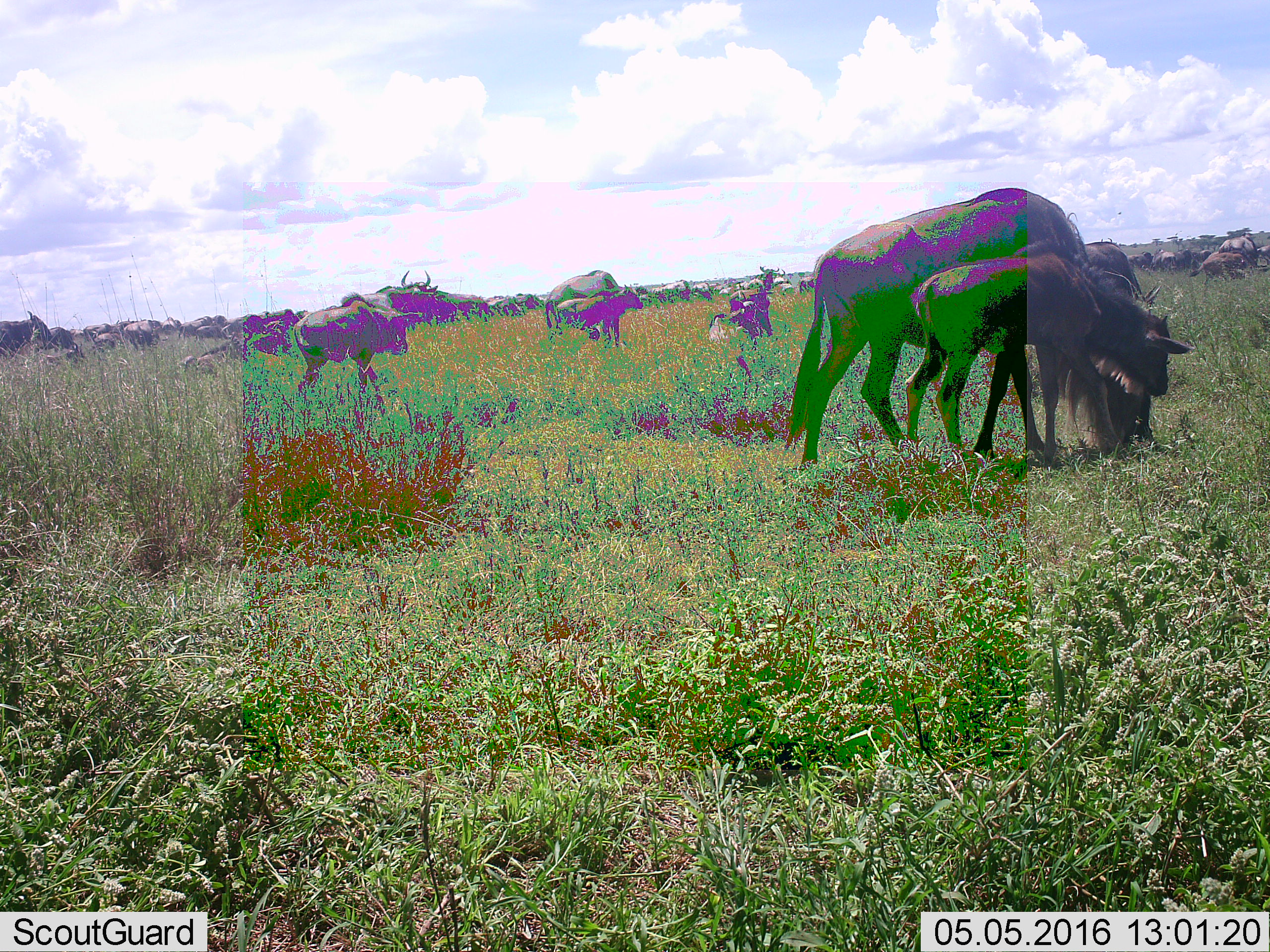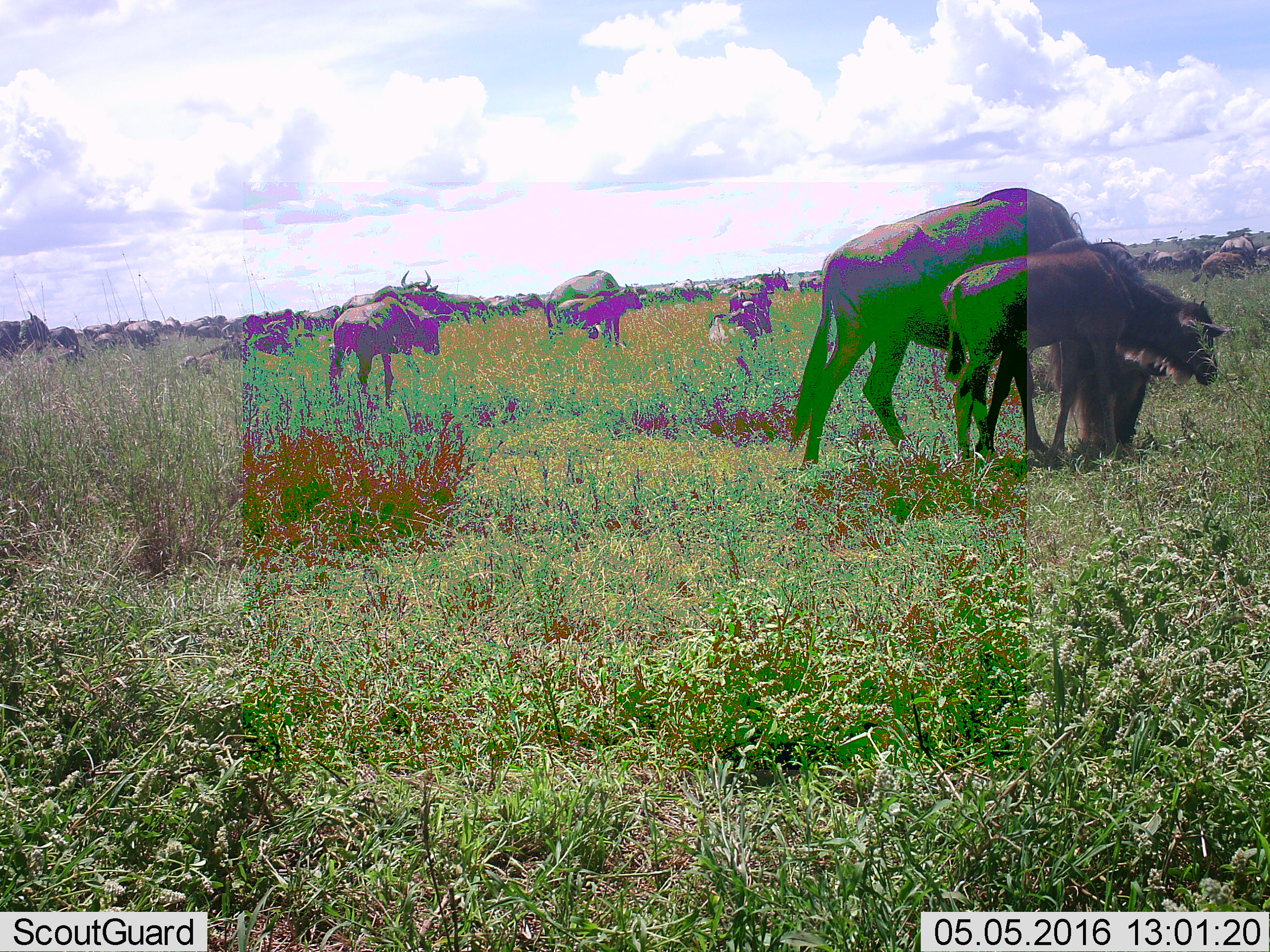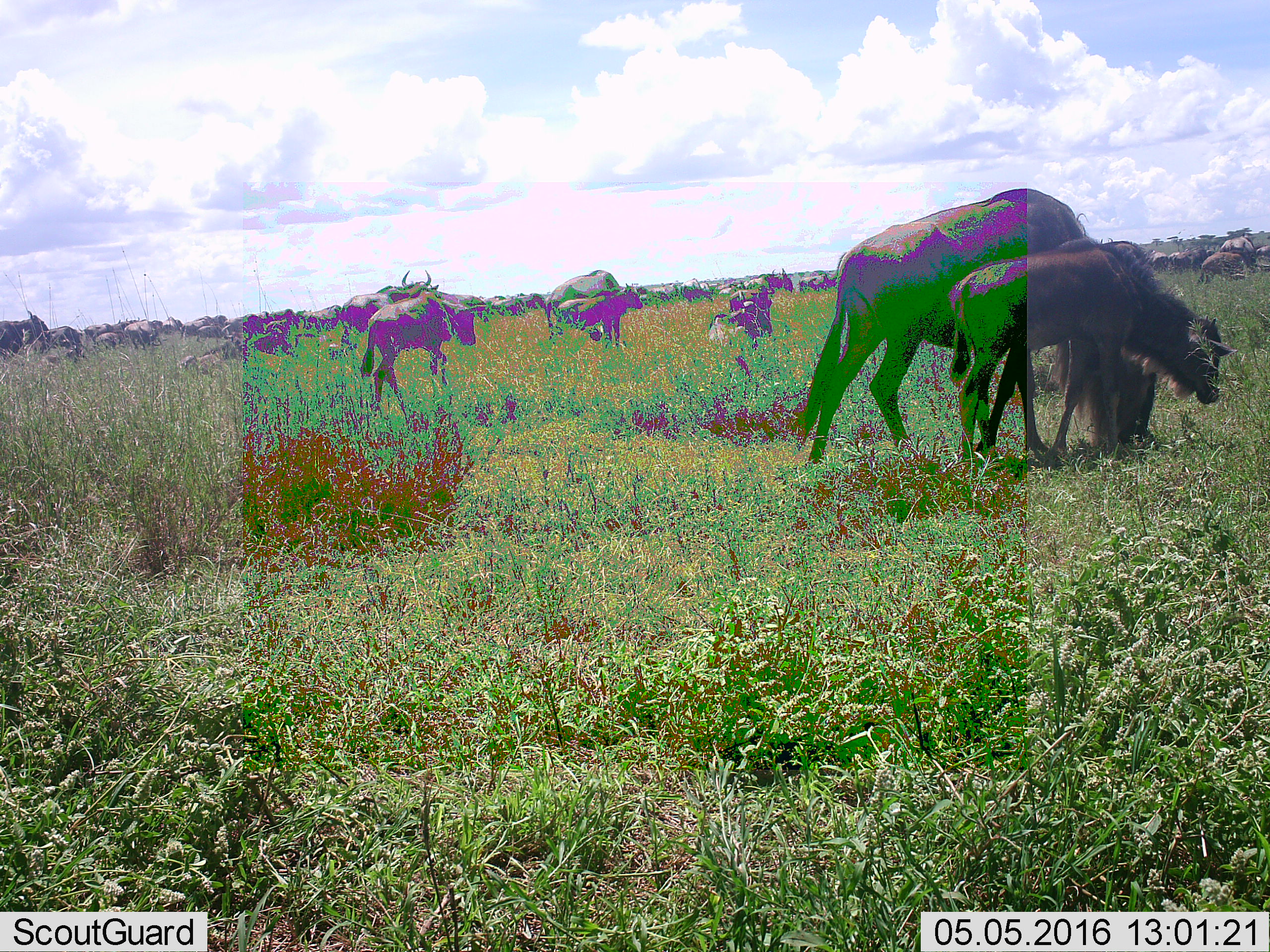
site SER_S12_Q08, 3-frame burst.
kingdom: Animalia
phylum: Chordata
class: Mammalia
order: Artiodactyla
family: Bovidae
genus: Connochaetes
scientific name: Connochaetes taurinus taurinus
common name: blue wildebeest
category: wildebeestblue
Wildebeestblue (blue wildebeest) (Connochaetes taurinus taurinus), count 51+. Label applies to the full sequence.